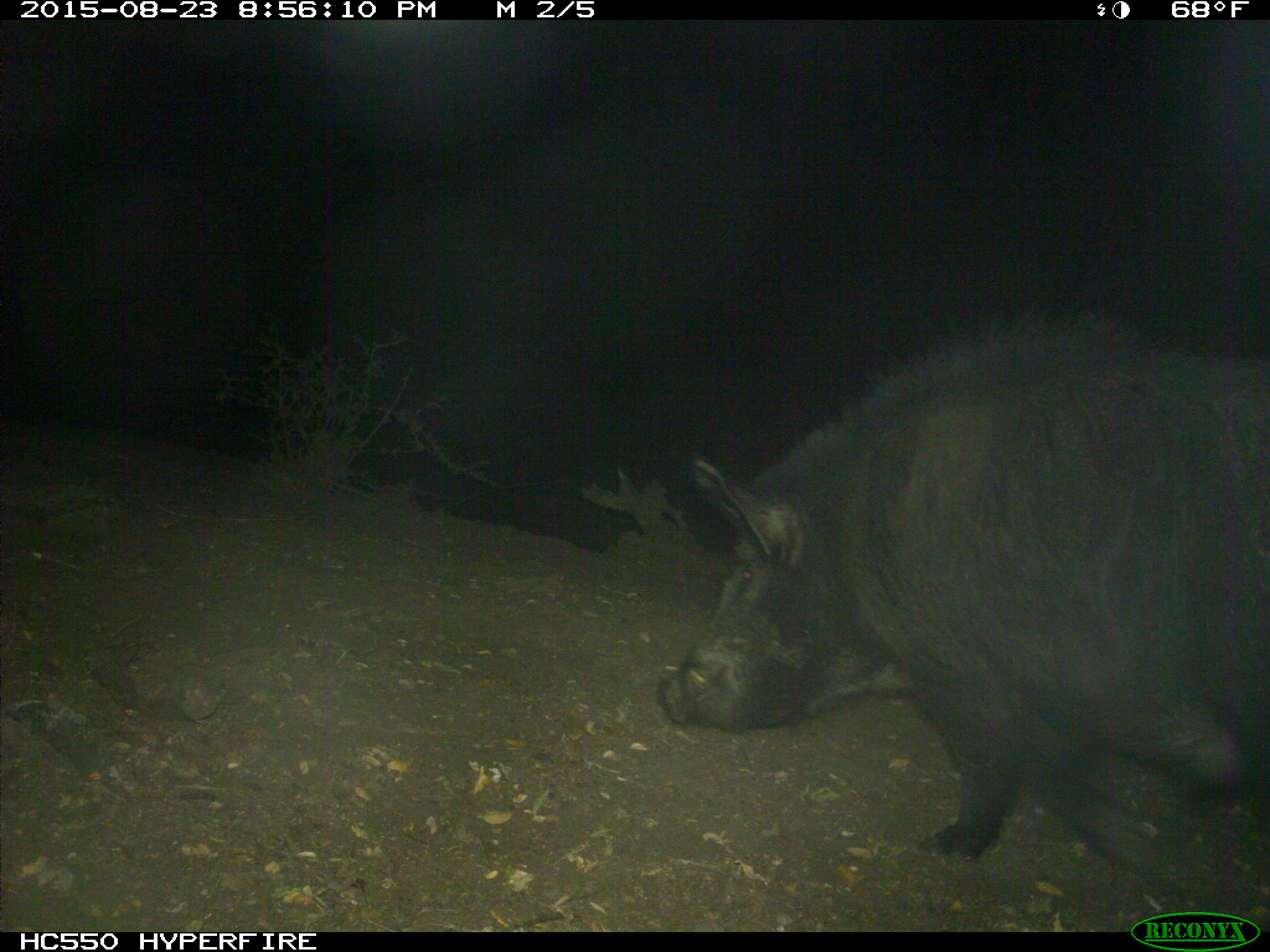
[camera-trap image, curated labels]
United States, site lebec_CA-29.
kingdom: Animalia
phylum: Chordata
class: Mammalia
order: Artiodactyla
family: Suidae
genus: Sus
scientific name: Sus scrofa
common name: wild boar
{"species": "Sus scrofa (wild boar)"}